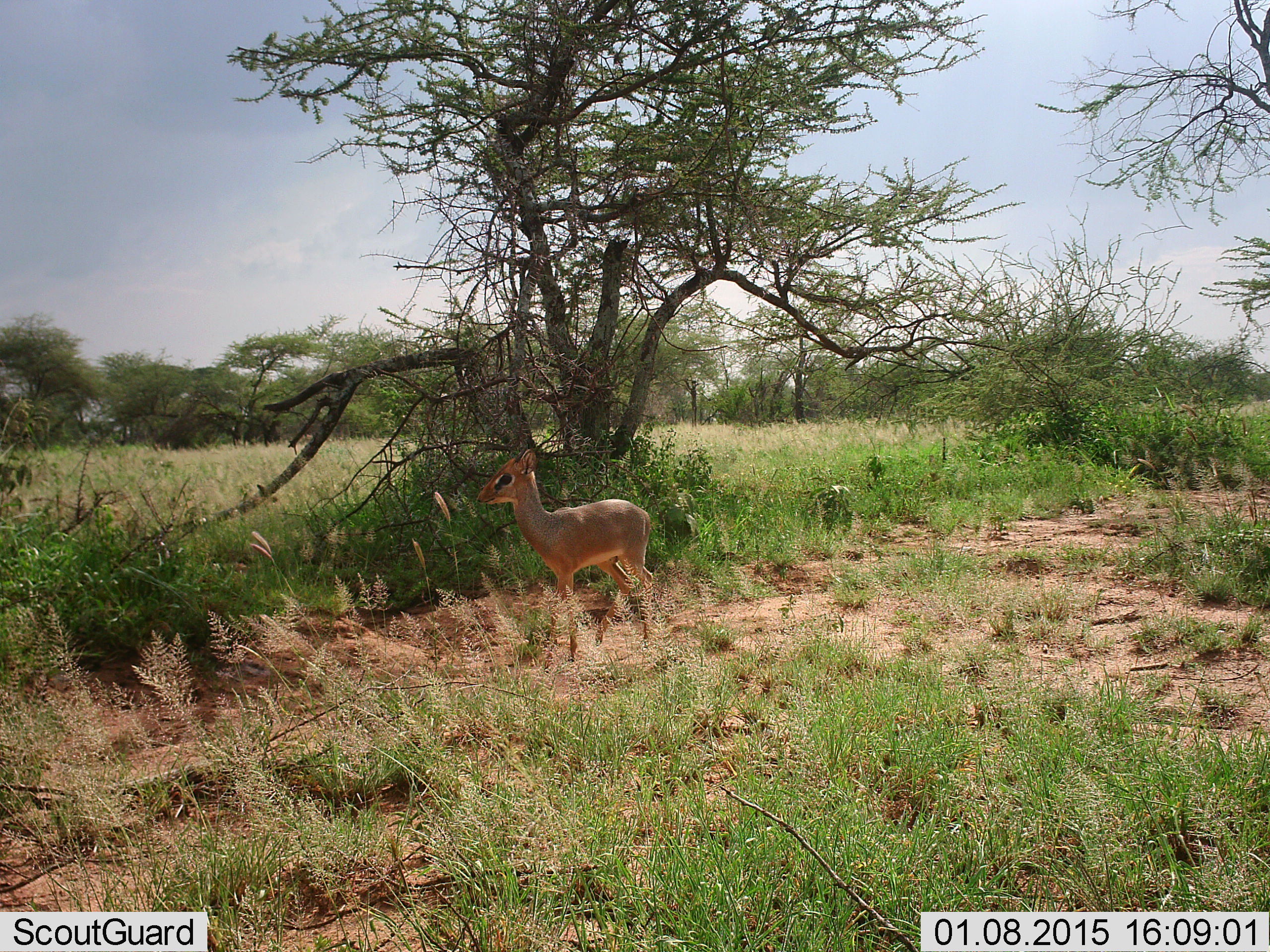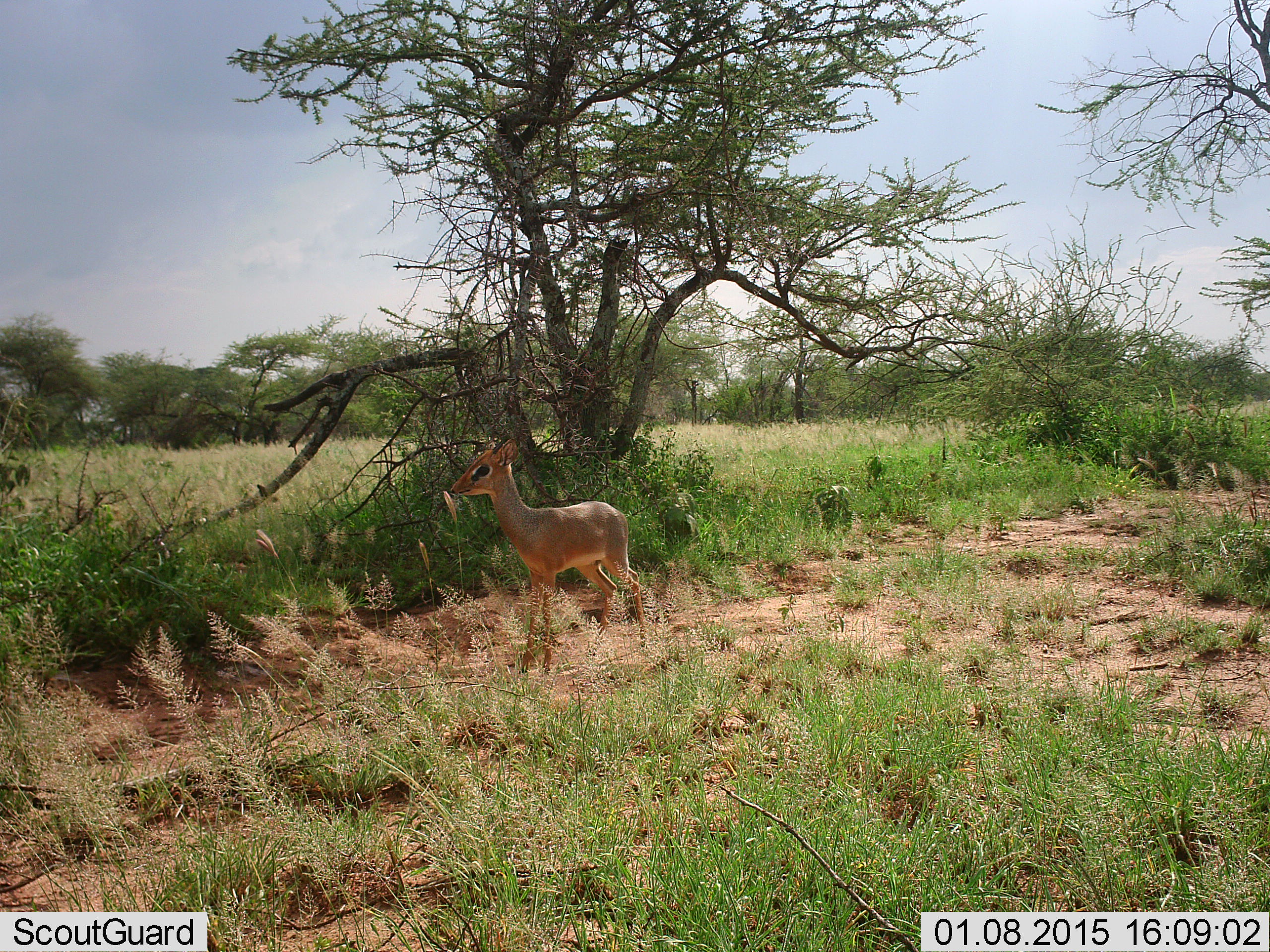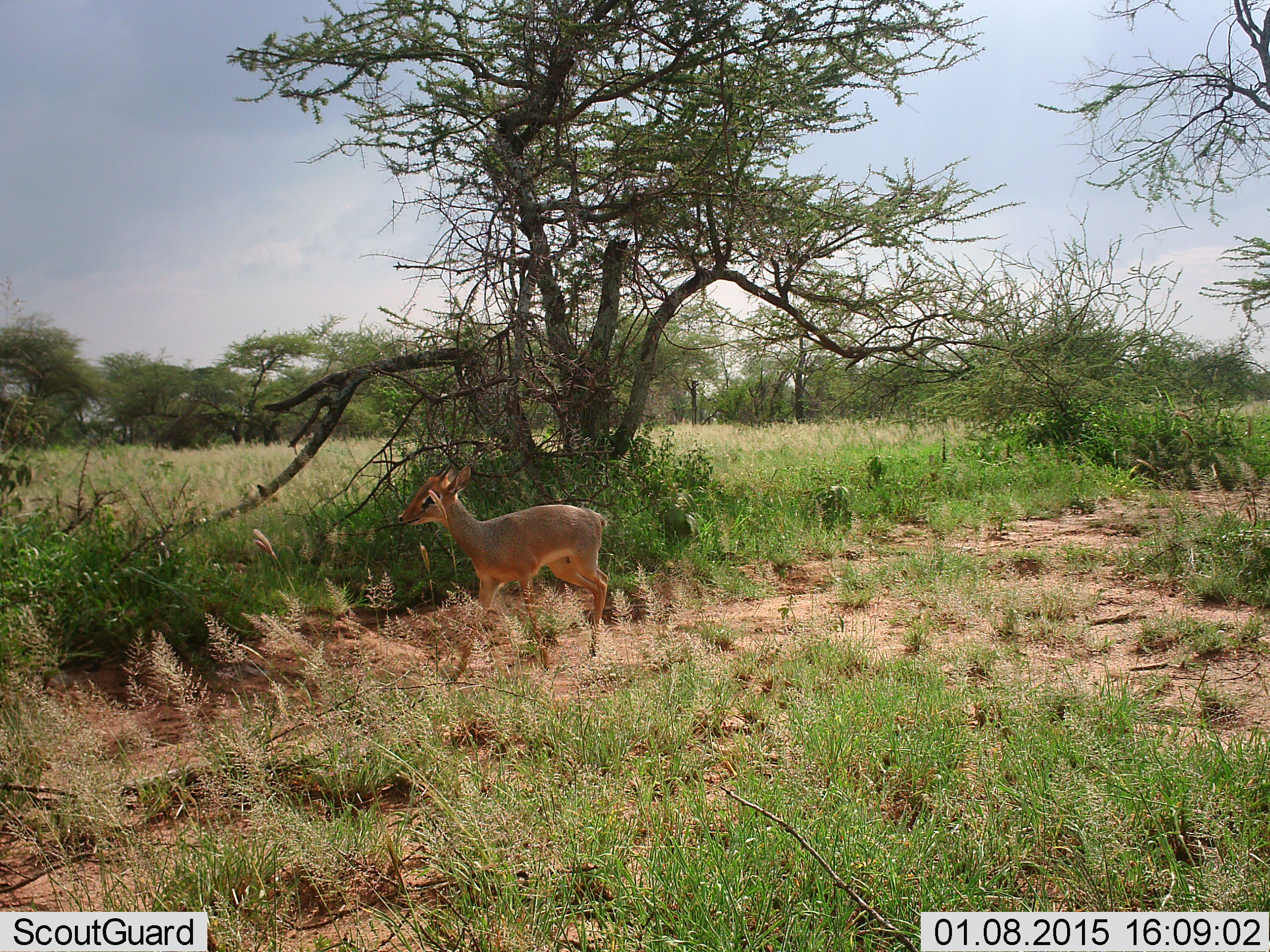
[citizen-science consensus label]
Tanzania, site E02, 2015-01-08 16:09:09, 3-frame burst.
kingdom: Animalia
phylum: Chordata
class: Mammalia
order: Artiodactyla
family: Bovidae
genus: Madoqua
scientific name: Madoqua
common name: dikdik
Dikdik (Madoqua), count 1. Behavior (volunteer vote fractions): standing 70%, resting 0%, moving 40%, interacting 0%. Young present (vote fraction): 0%. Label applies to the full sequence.